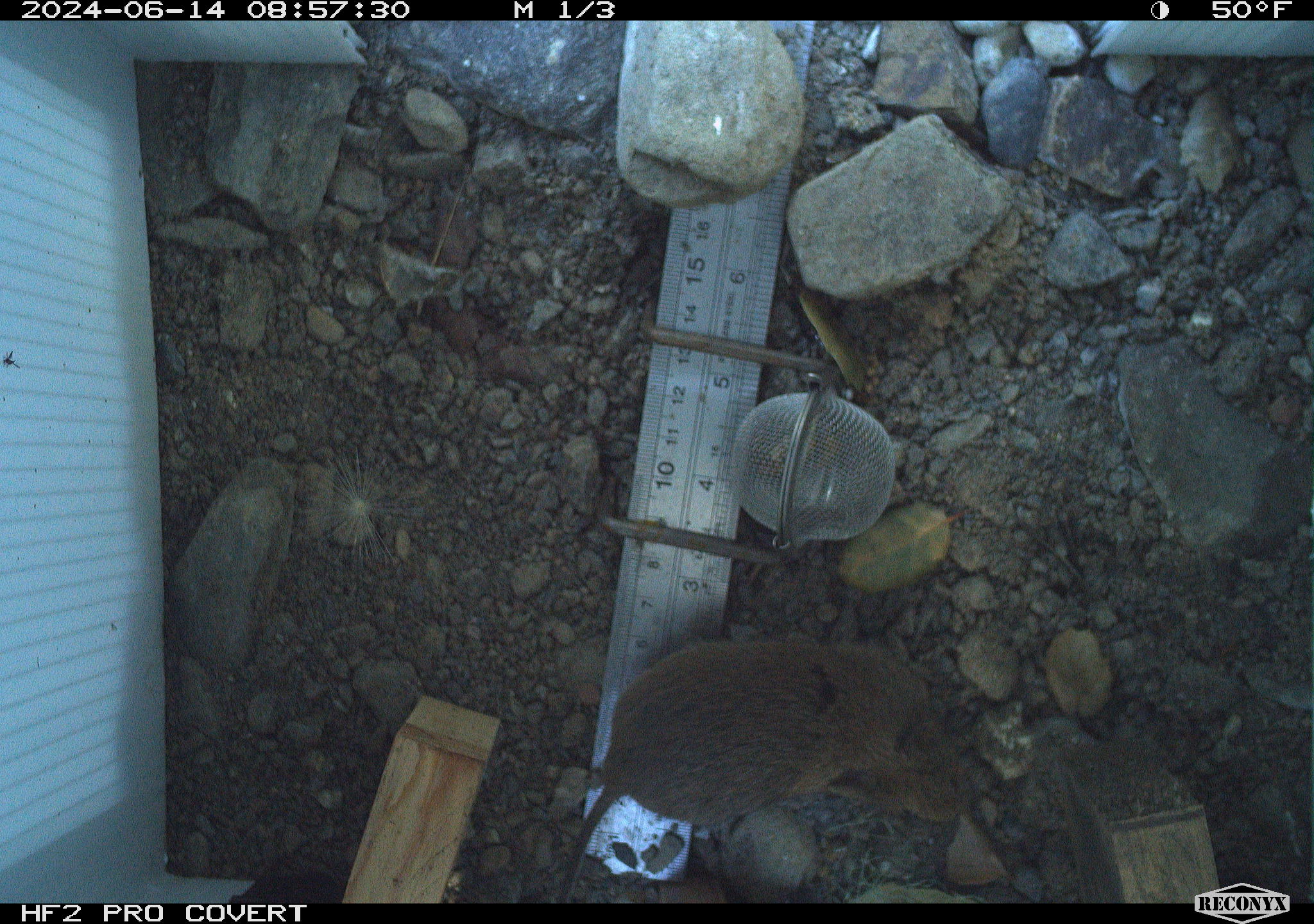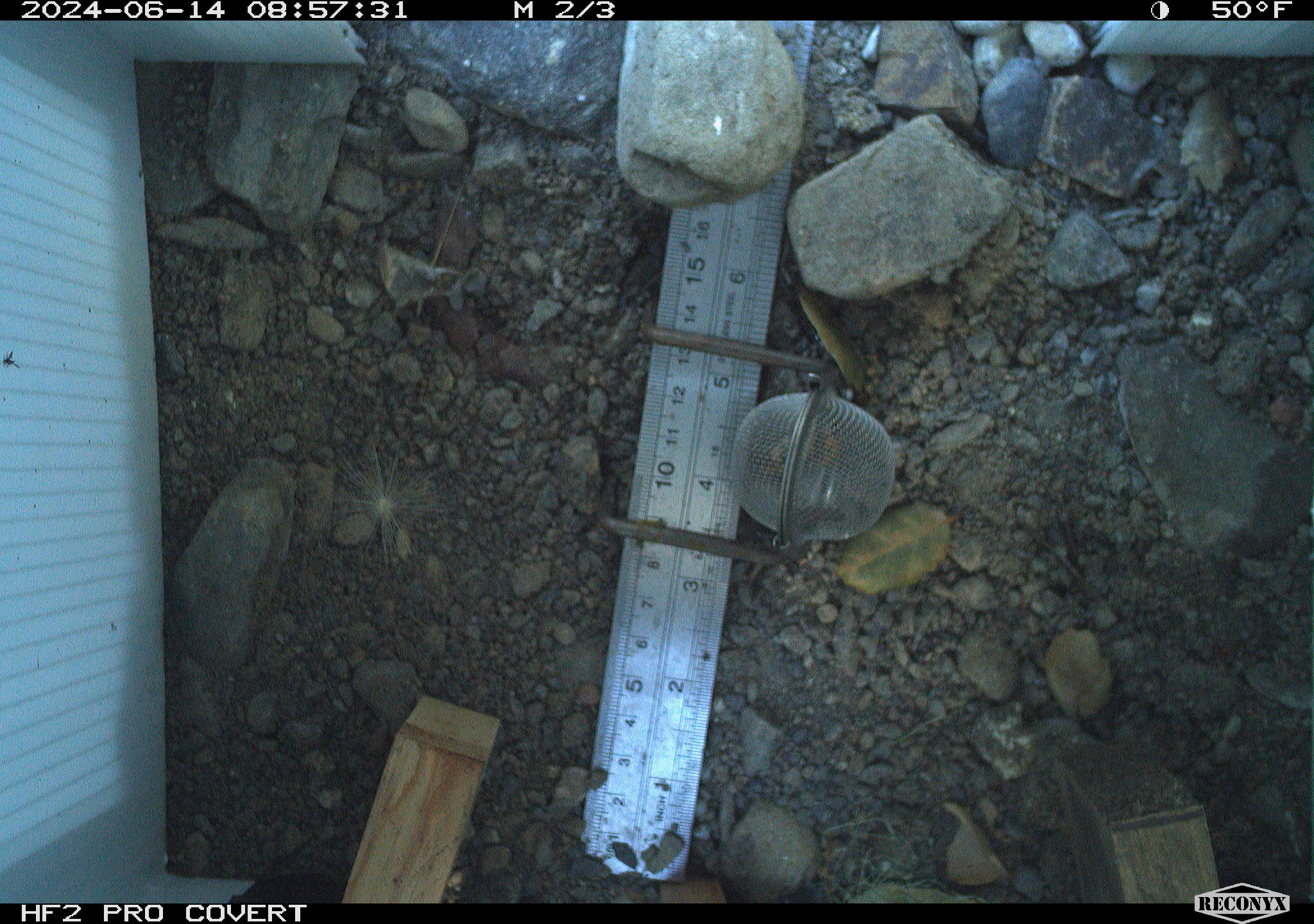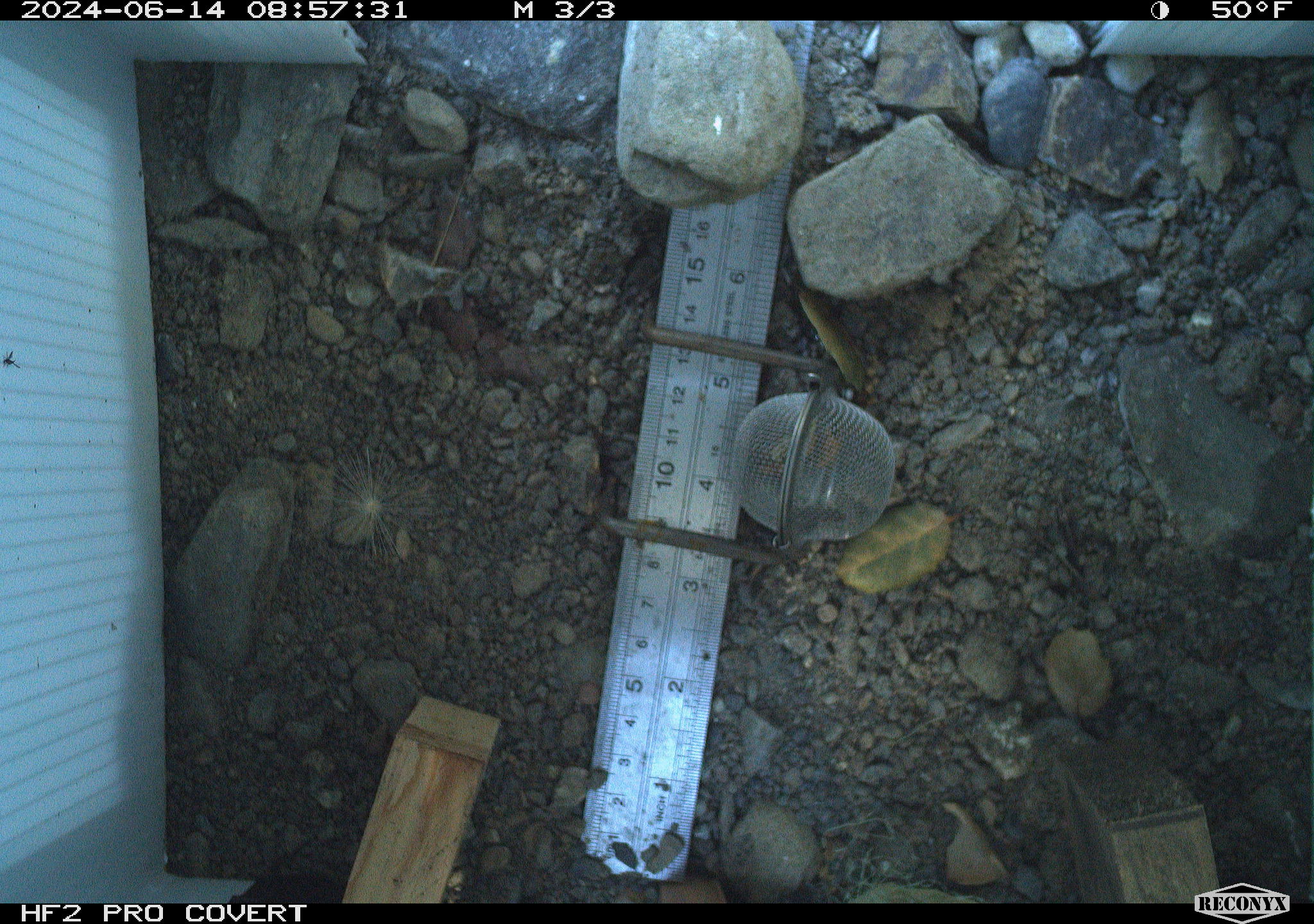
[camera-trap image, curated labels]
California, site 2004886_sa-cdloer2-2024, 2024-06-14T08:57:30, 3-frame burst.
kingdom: Animalia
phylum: Chordata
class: Mammalia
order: Rodentia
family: Cricetidae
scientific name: Arvicolinae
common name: voles, lemmings, and muskrats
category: arvicolinae subfamily